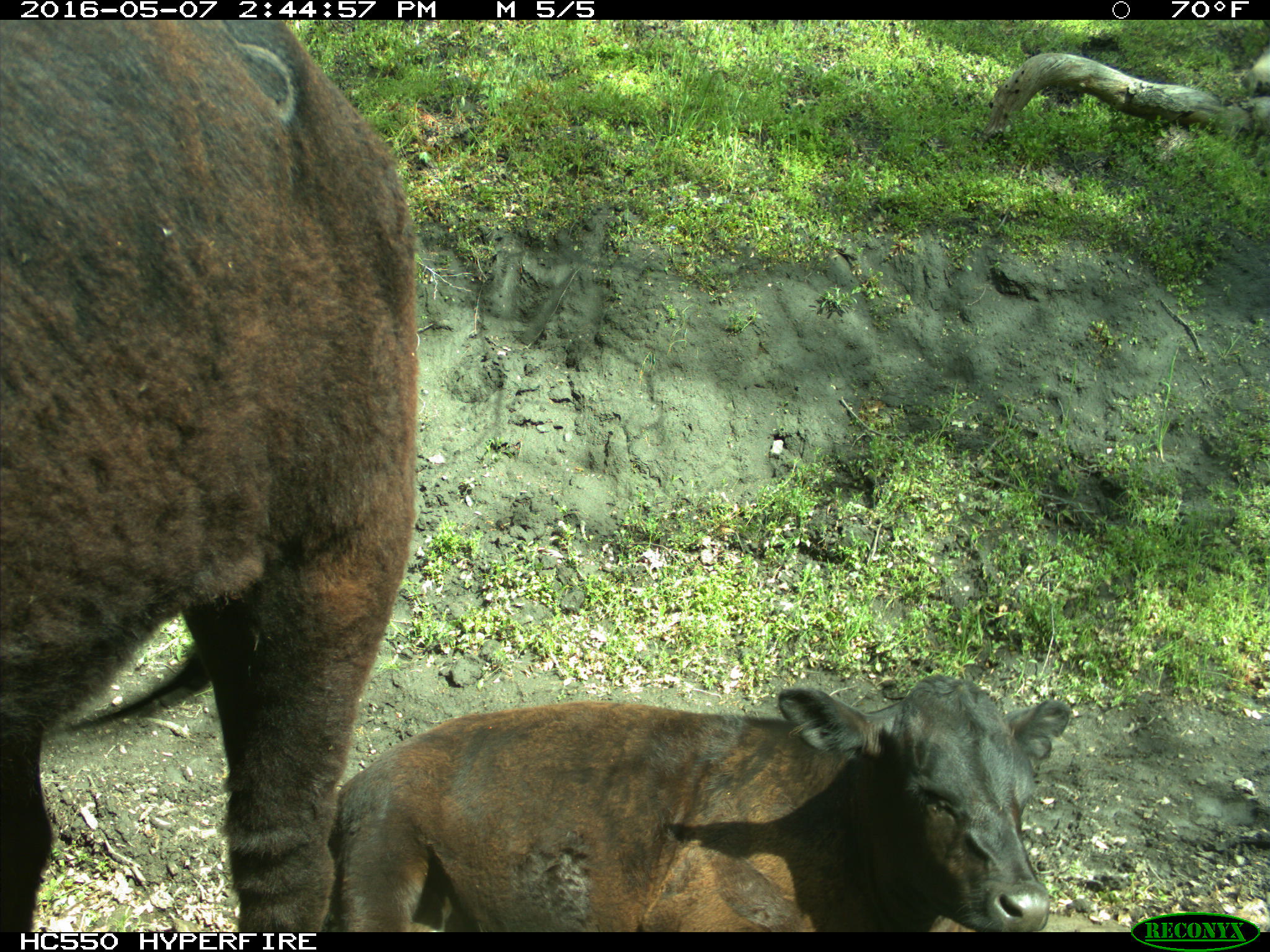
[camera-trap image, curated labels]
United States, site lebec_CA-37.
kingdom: Animalia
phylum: Chordata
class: Mammalia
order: Artiodactyla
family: Bovidae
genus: Bos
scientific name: Bos taurus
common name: domestic cow